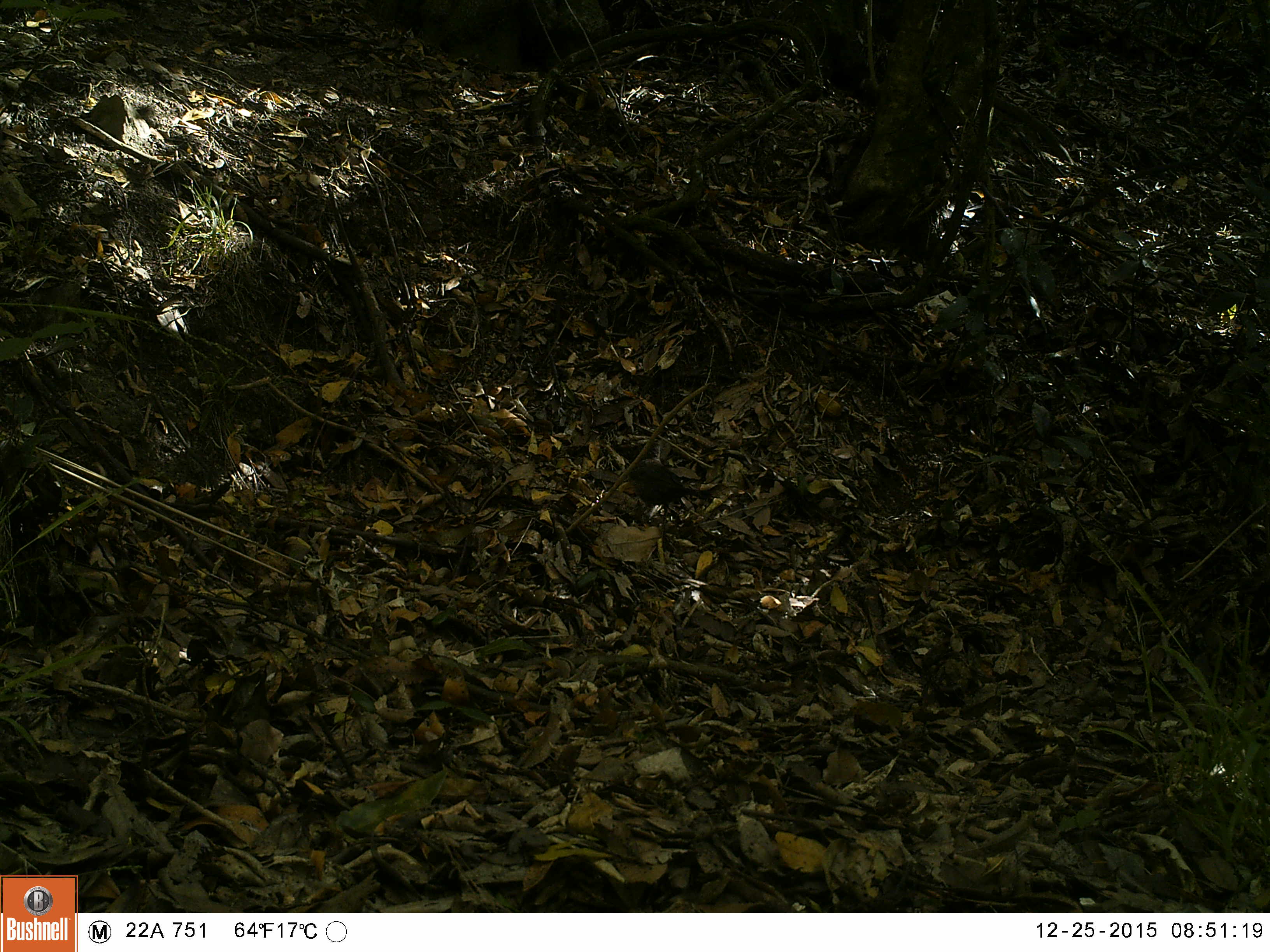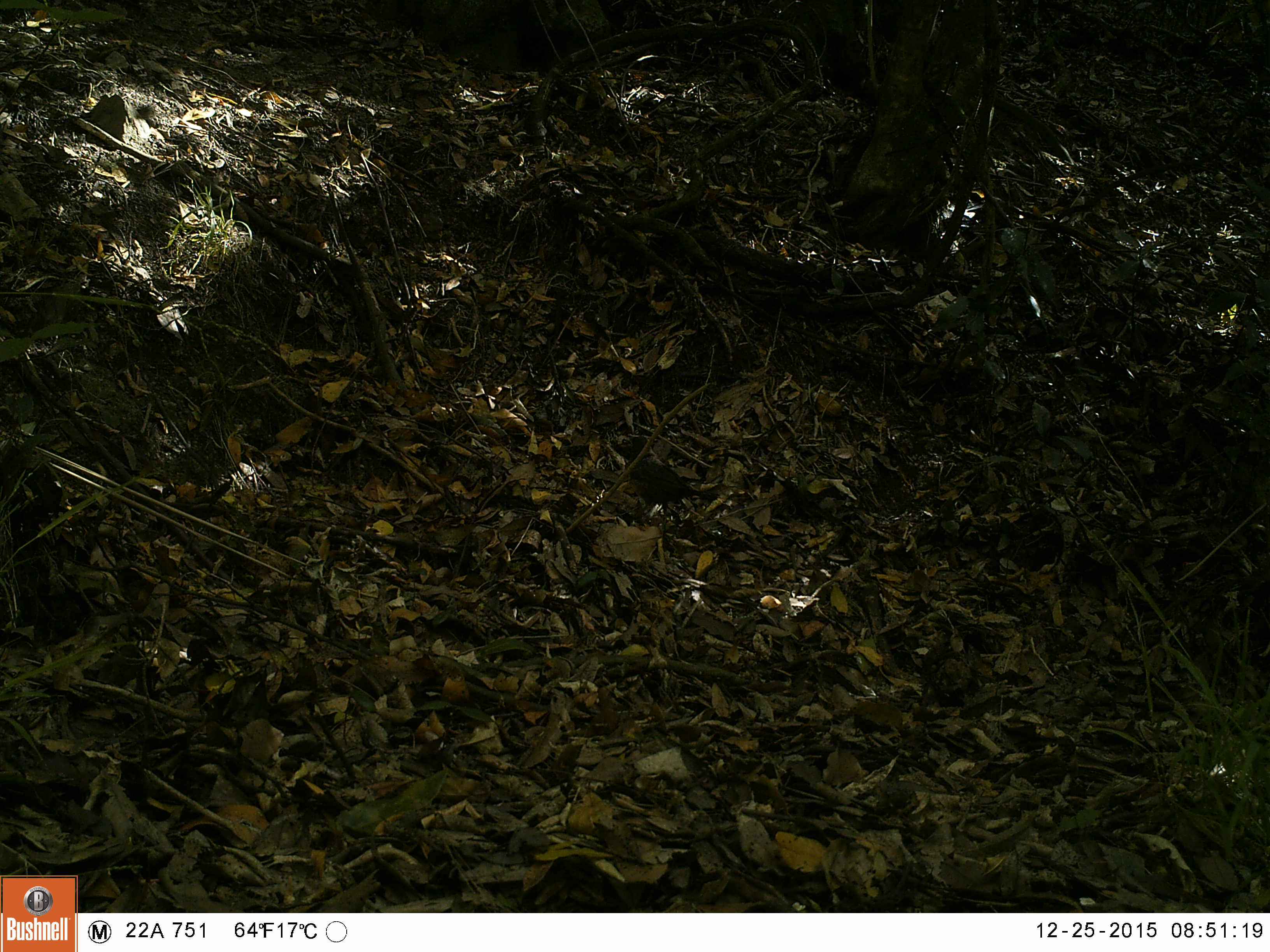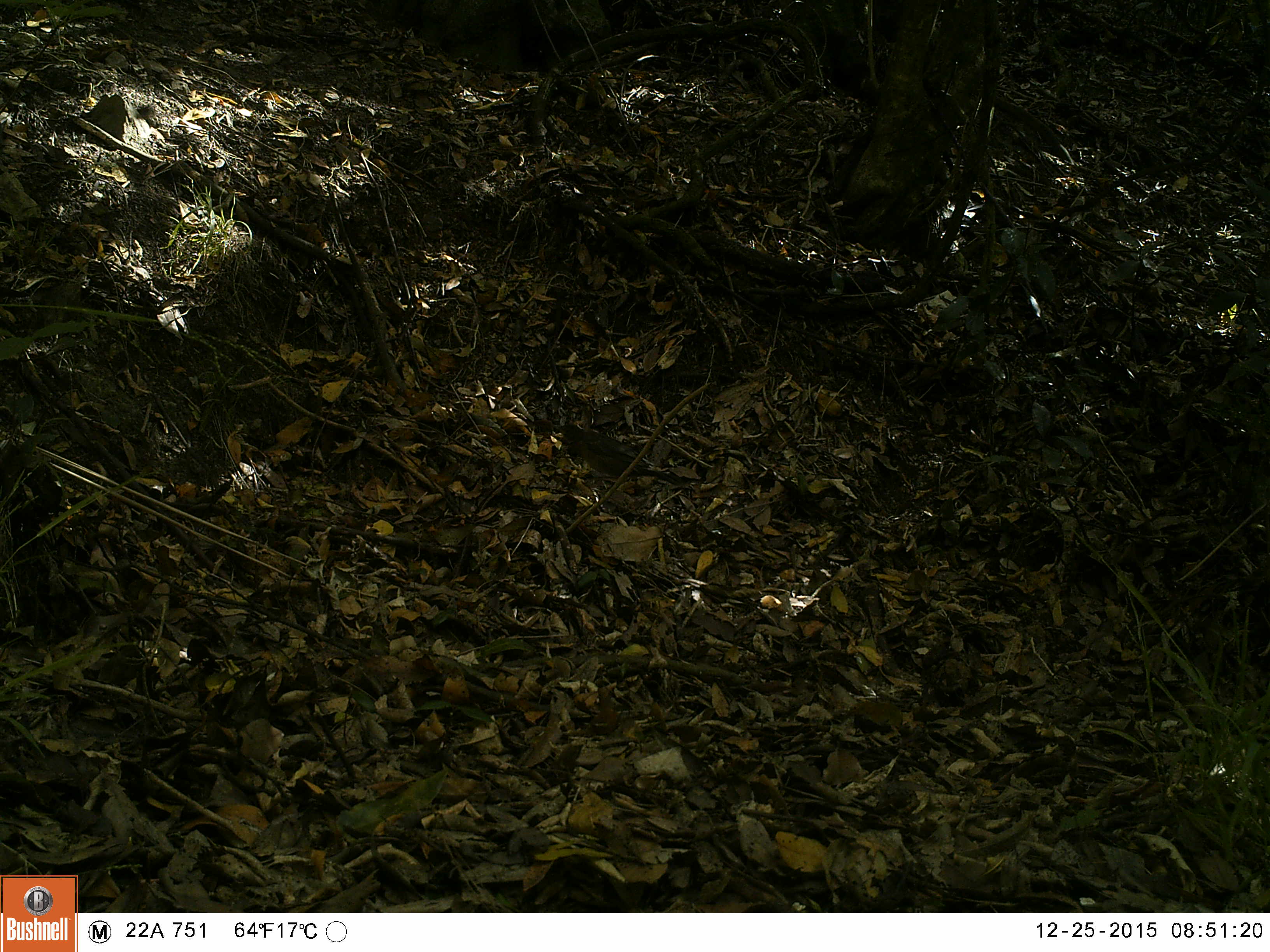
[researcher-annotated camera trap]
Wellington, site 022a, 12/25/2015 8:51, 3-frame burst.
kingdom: Animalia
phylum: Chordata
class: Aves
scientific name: Aves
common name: bird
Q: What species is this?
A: Bird (Aves).